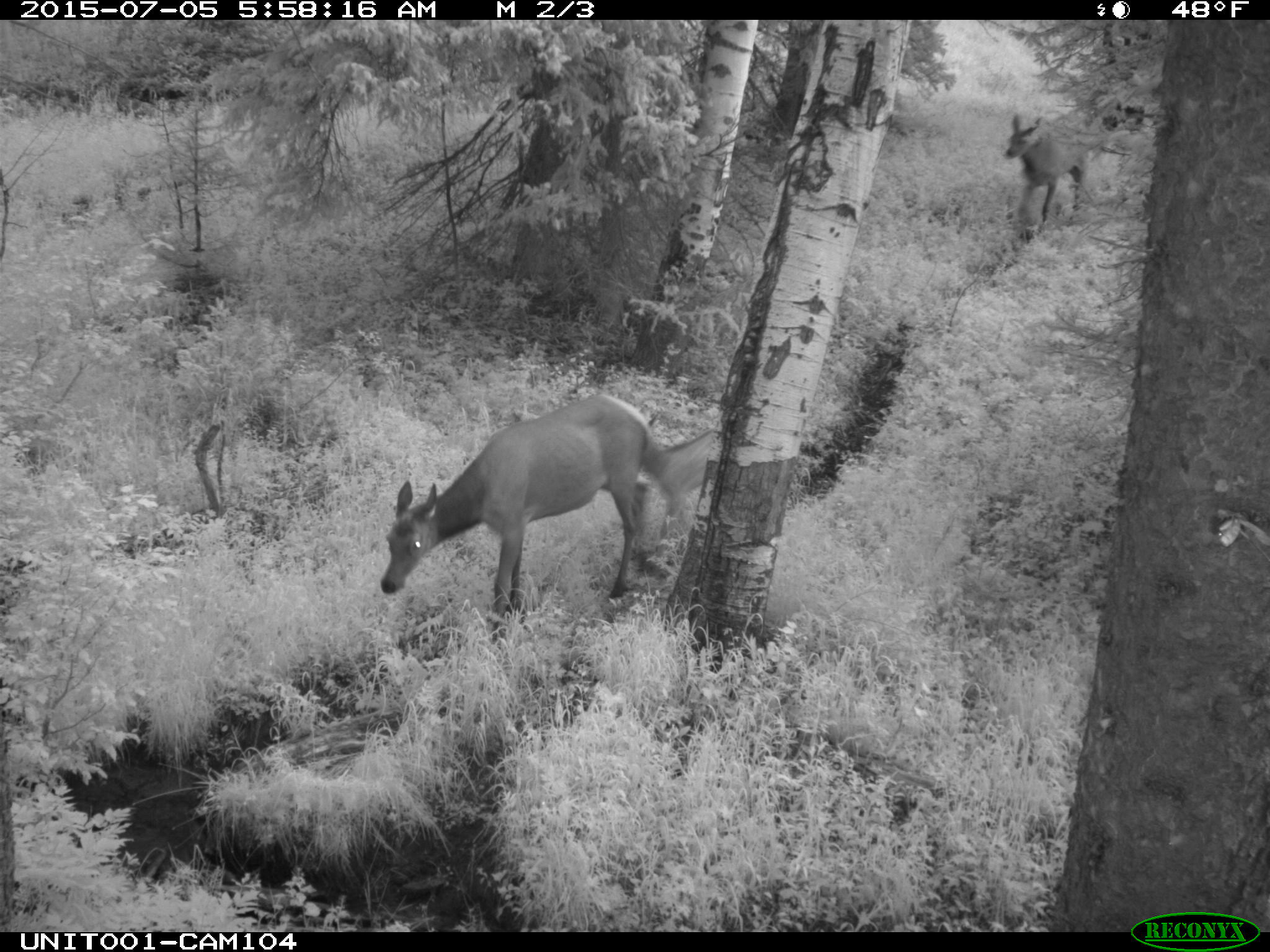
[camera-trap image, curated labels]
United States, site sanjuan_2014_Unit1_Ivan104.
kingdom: Animalia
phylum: Chordata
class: Mammalia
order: Artiodactyla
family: Cervidae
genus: Cervus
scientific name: Cervus elaphus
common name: red deer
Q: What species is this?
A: Cervus elaphus (red deer).